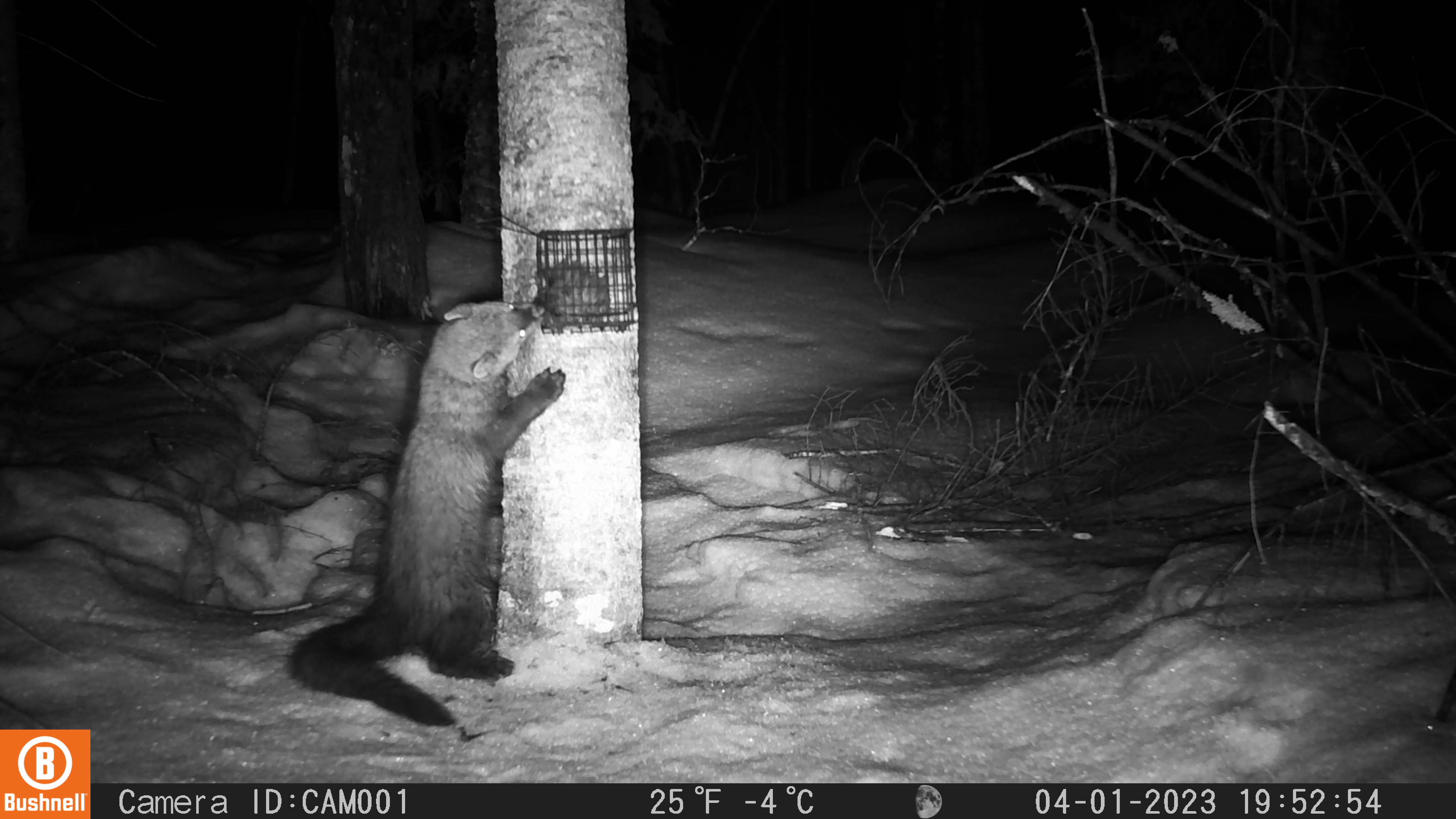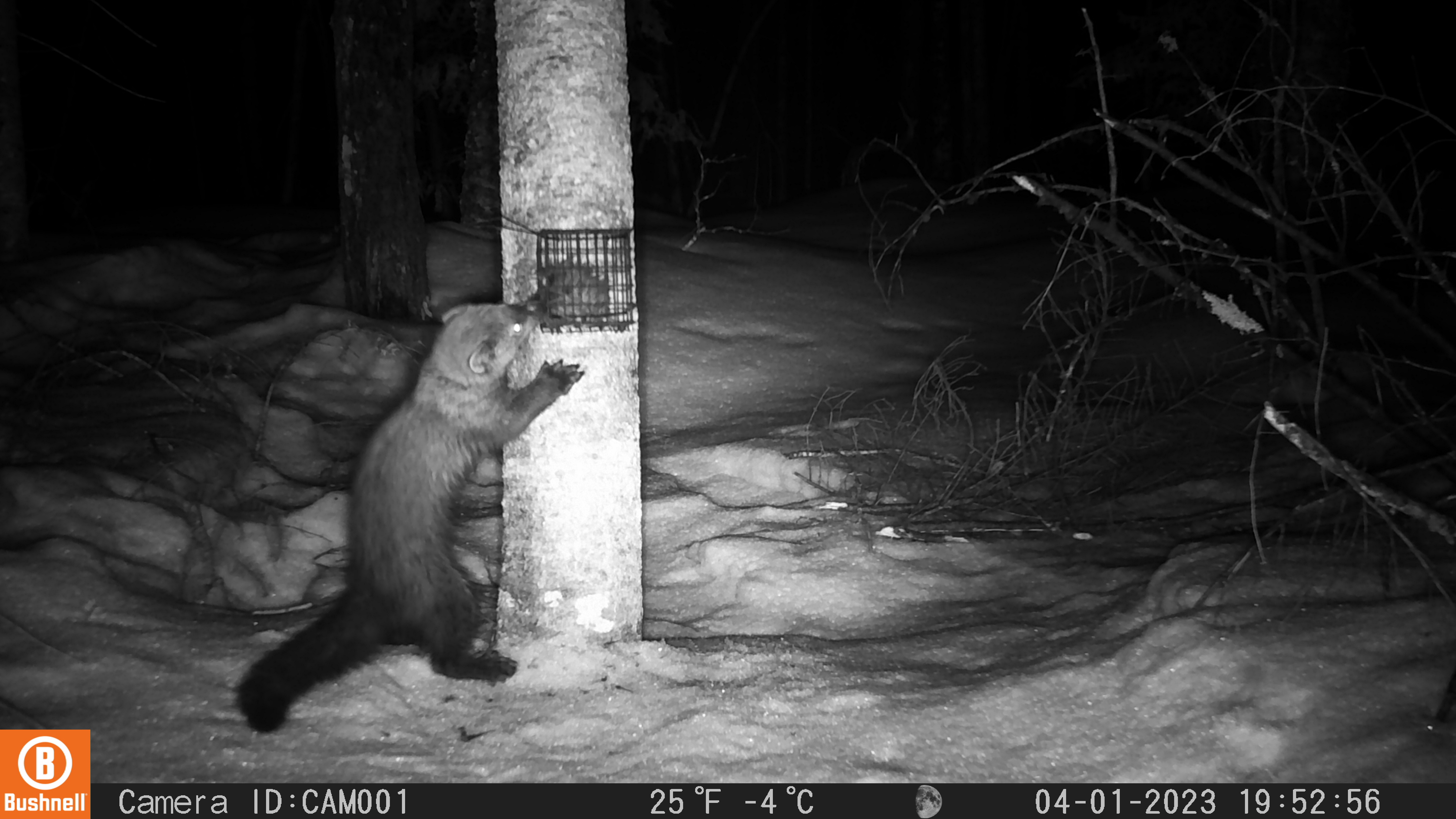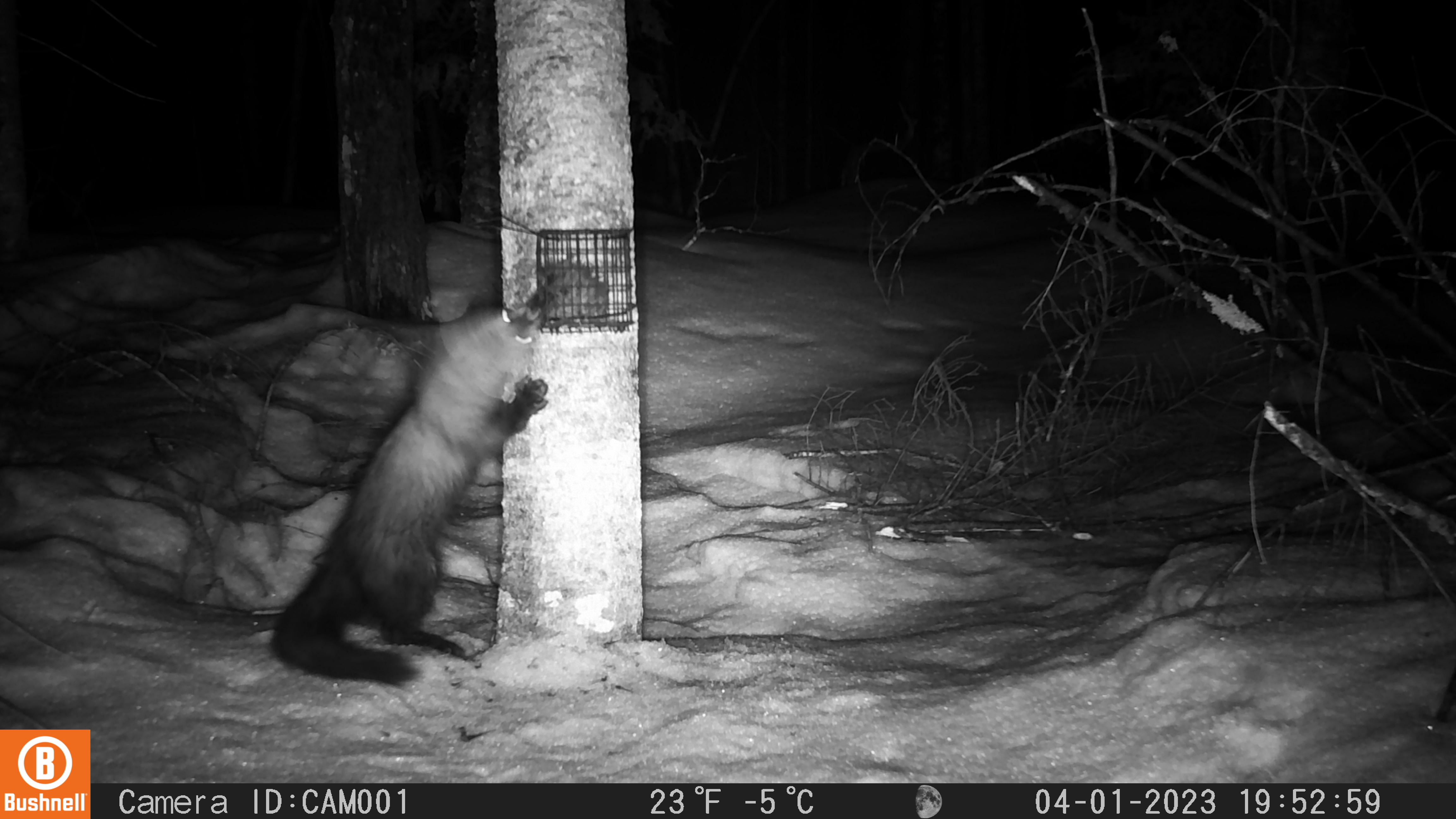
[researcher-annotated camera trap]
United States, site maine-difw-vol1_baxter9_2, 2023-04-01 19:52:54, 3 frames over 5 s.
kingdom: Animalia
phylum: Chordata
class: Mammalia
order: Carnivora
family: Mustelidae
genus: Pekania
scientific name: Pekania pennanti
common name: fisher